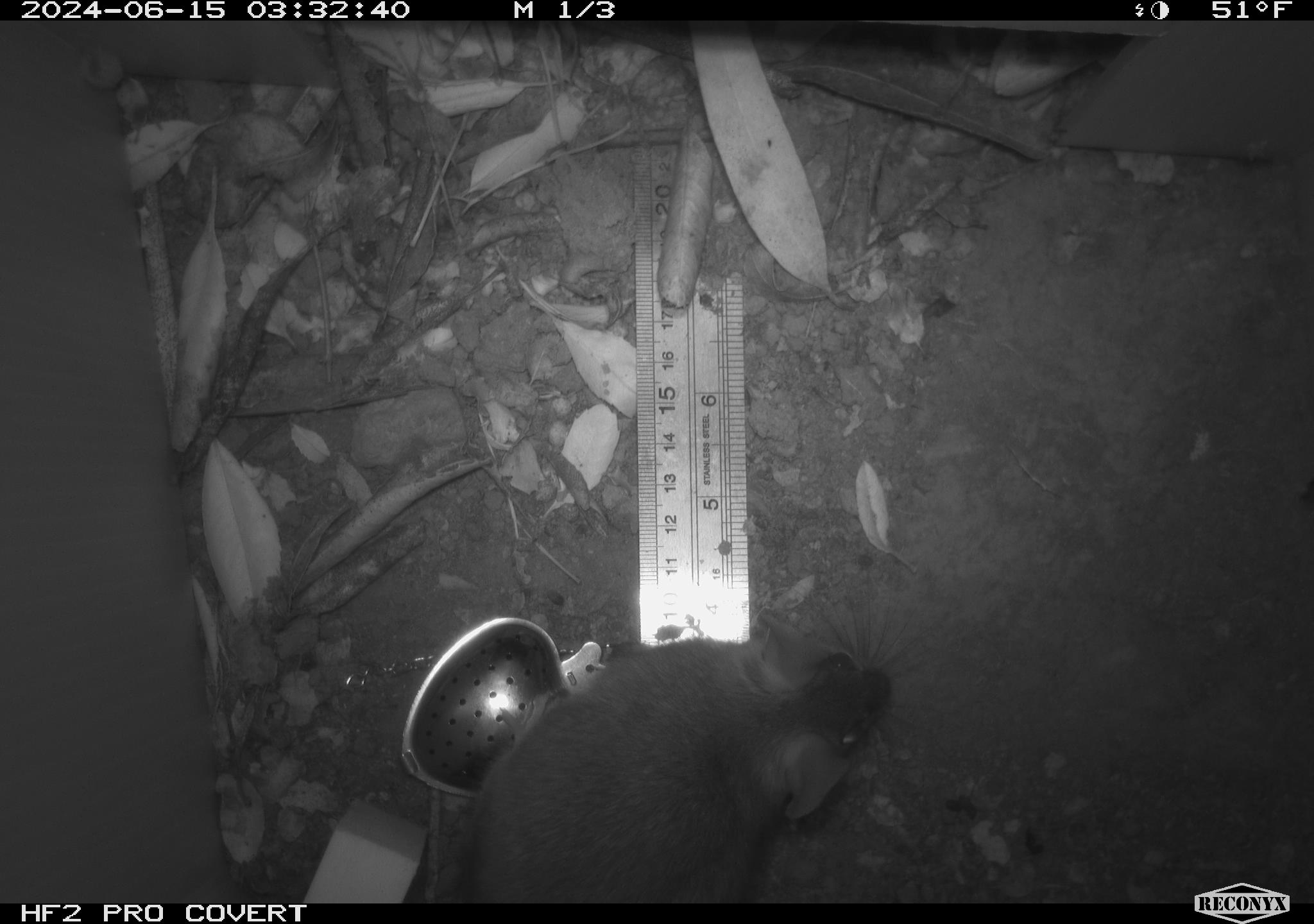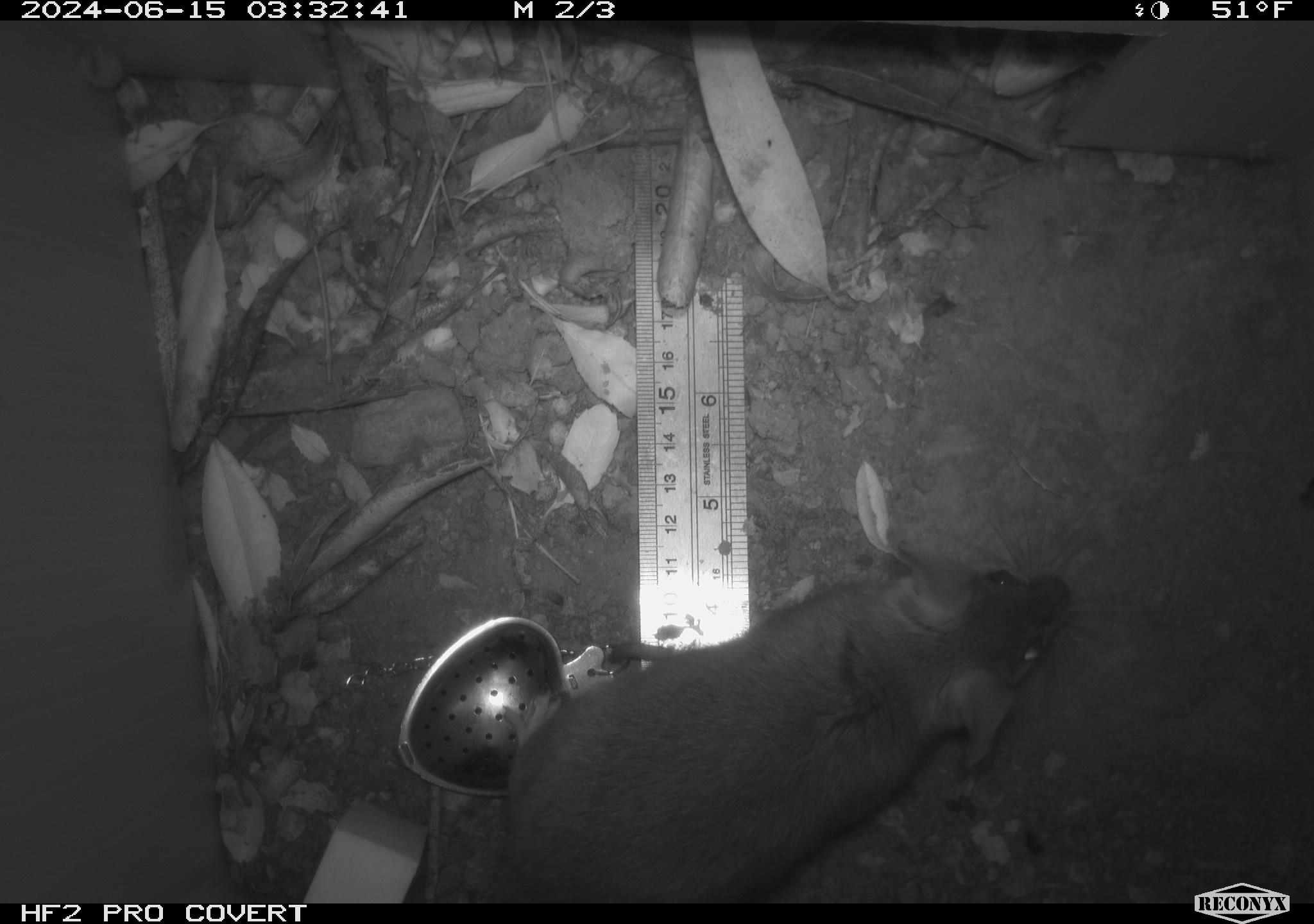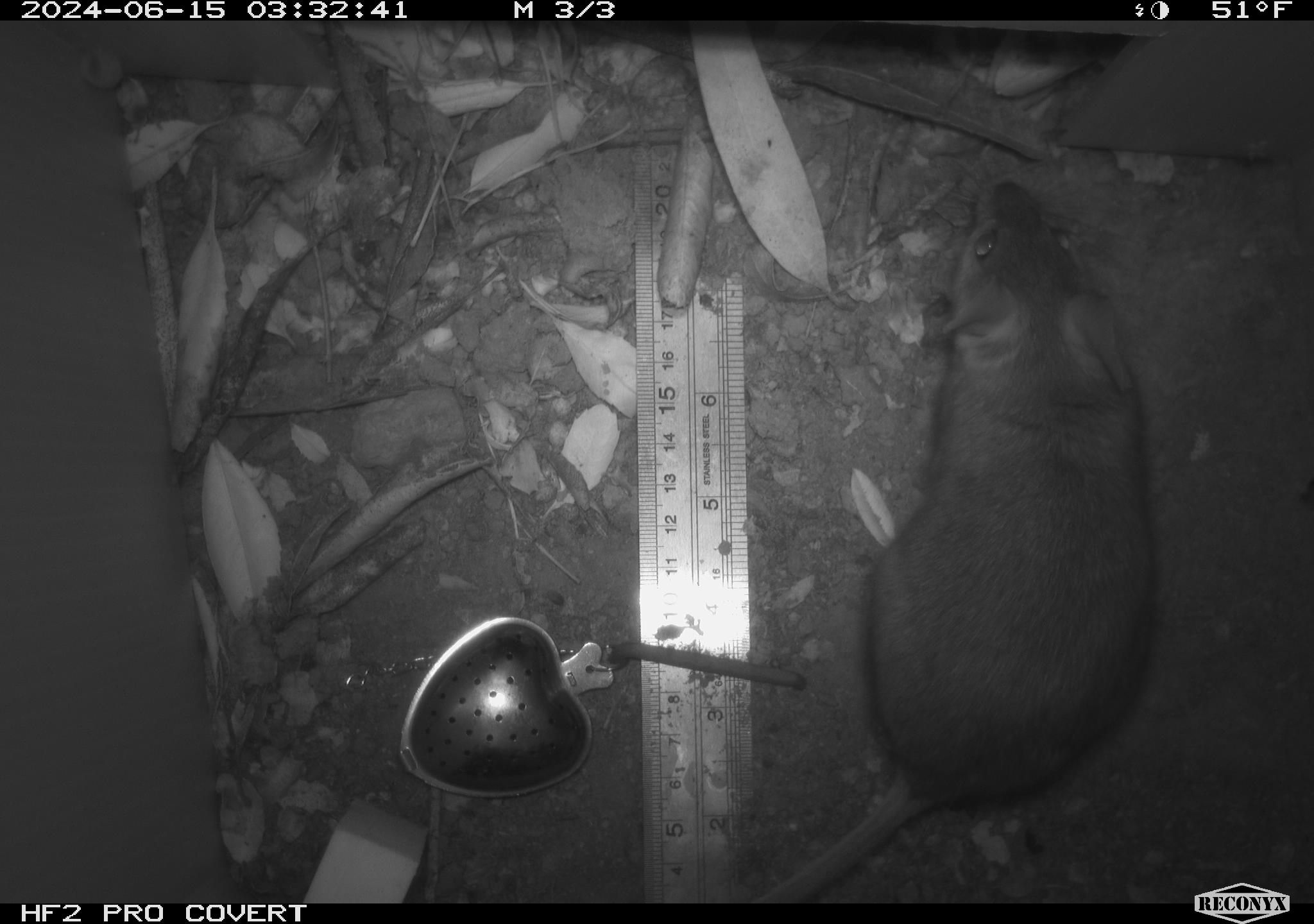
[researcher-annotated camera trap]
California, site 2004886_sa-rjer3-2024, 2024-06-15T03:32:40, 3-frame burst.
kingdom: Animalia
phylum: Chordata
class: Mammalia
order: Rodentia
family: Cricetidae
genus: Neotoma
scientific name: Neotoma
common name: pack rat or woodrat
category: neotoma species